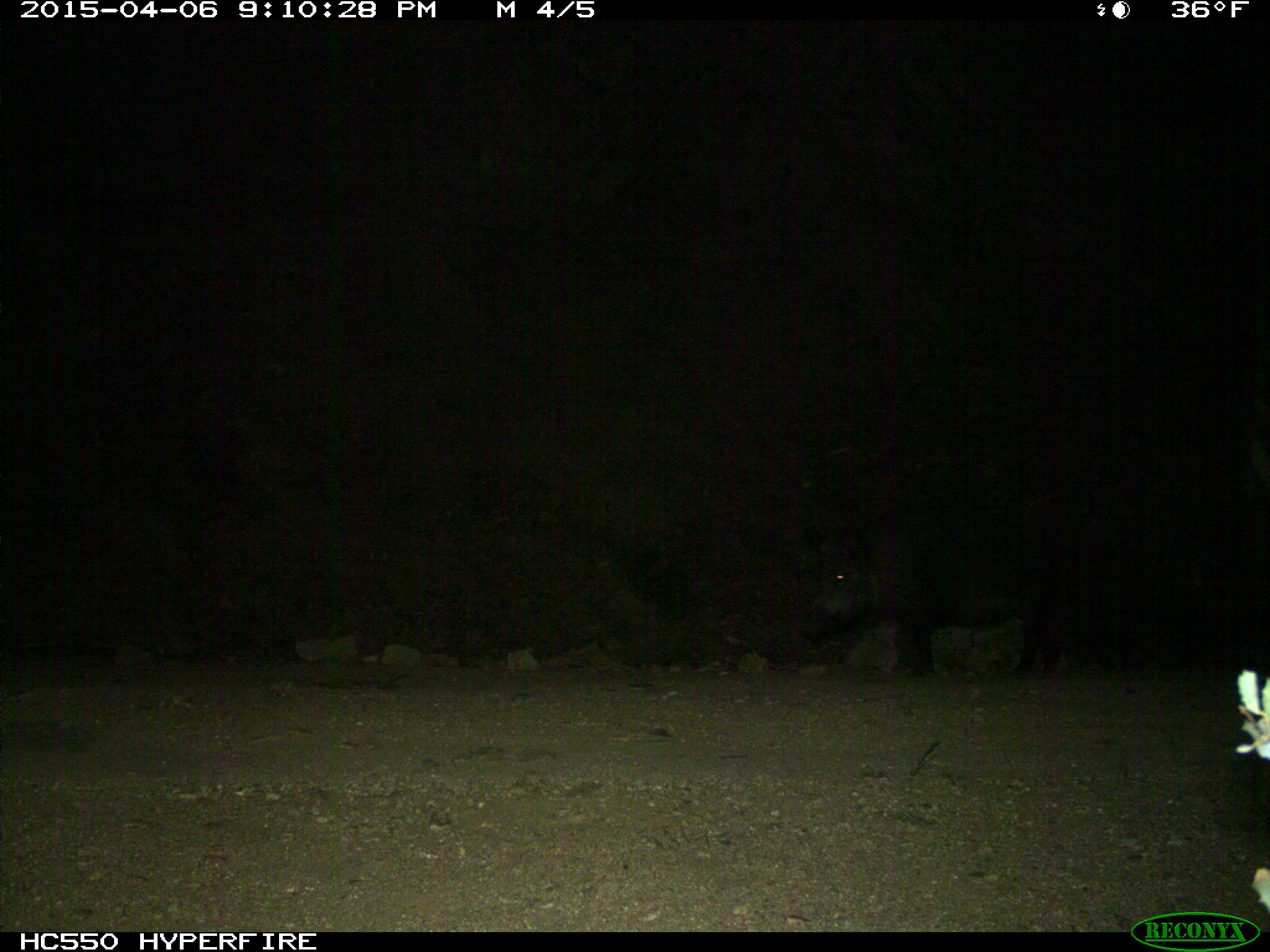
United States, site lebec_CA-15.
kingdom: Animalia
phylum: Chordata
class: Mammalia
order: Artiodactyla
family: Suidae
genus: Sus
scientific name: Sus scrofa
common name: wild boar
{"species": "Sus scrofa (wild boar)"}